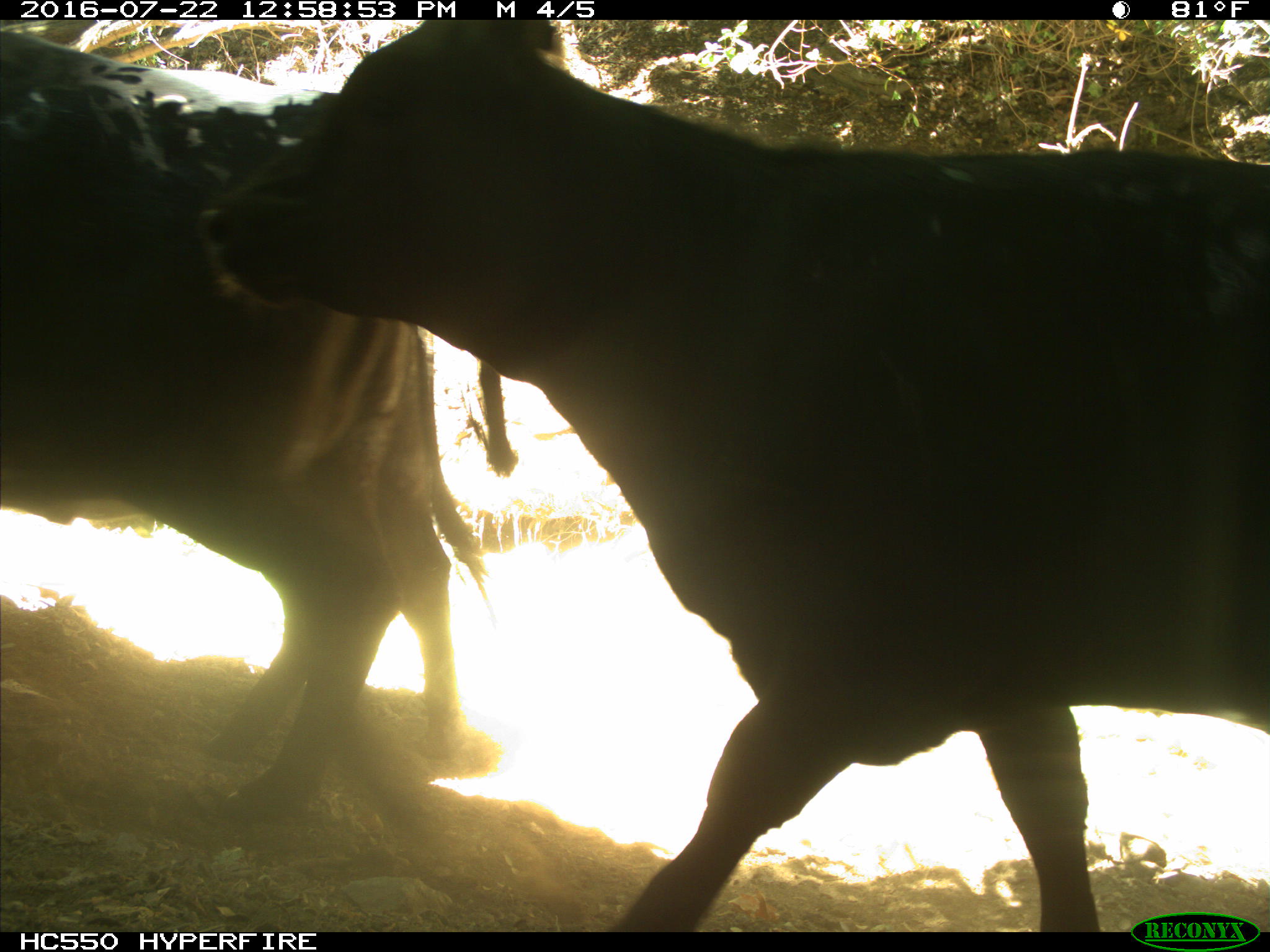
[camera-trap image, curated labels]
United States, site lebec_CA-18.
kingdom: Animalia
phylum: Chordata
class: Mammalia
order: Artiodactyla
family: Bovidae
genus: Bos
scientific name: Bos taurus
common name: domestic cow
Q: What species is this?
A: Bos taurus (domestic cow).